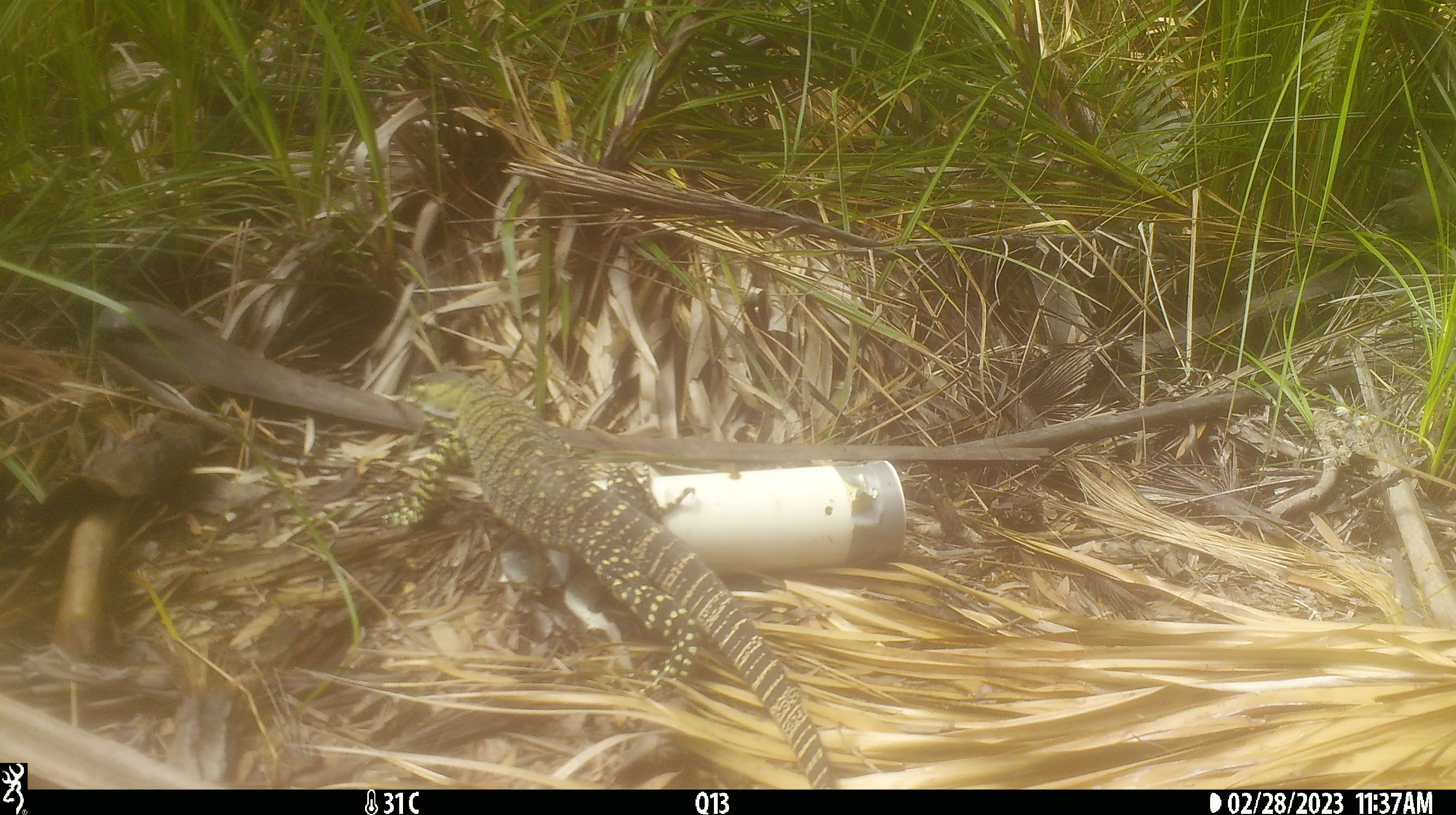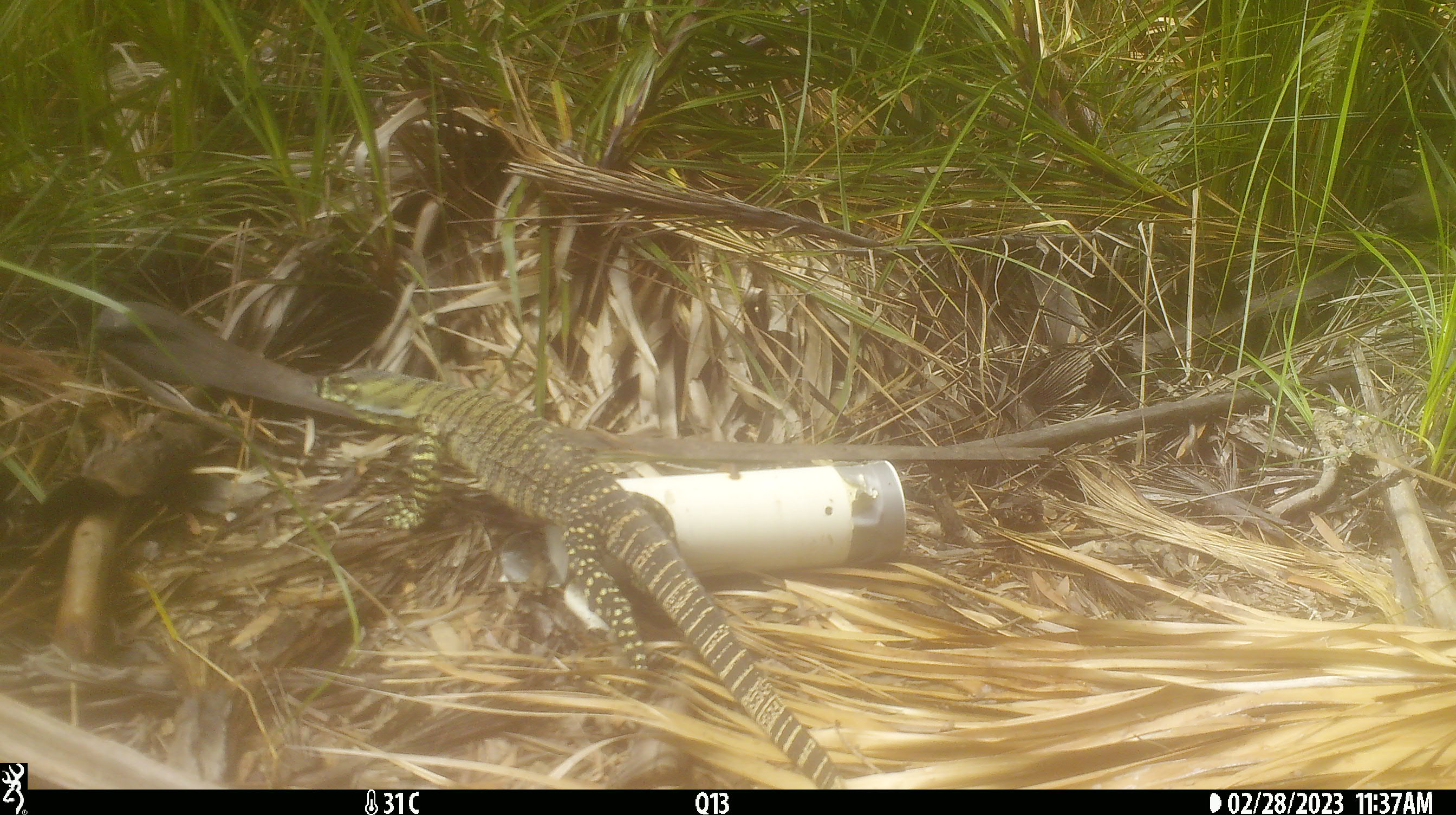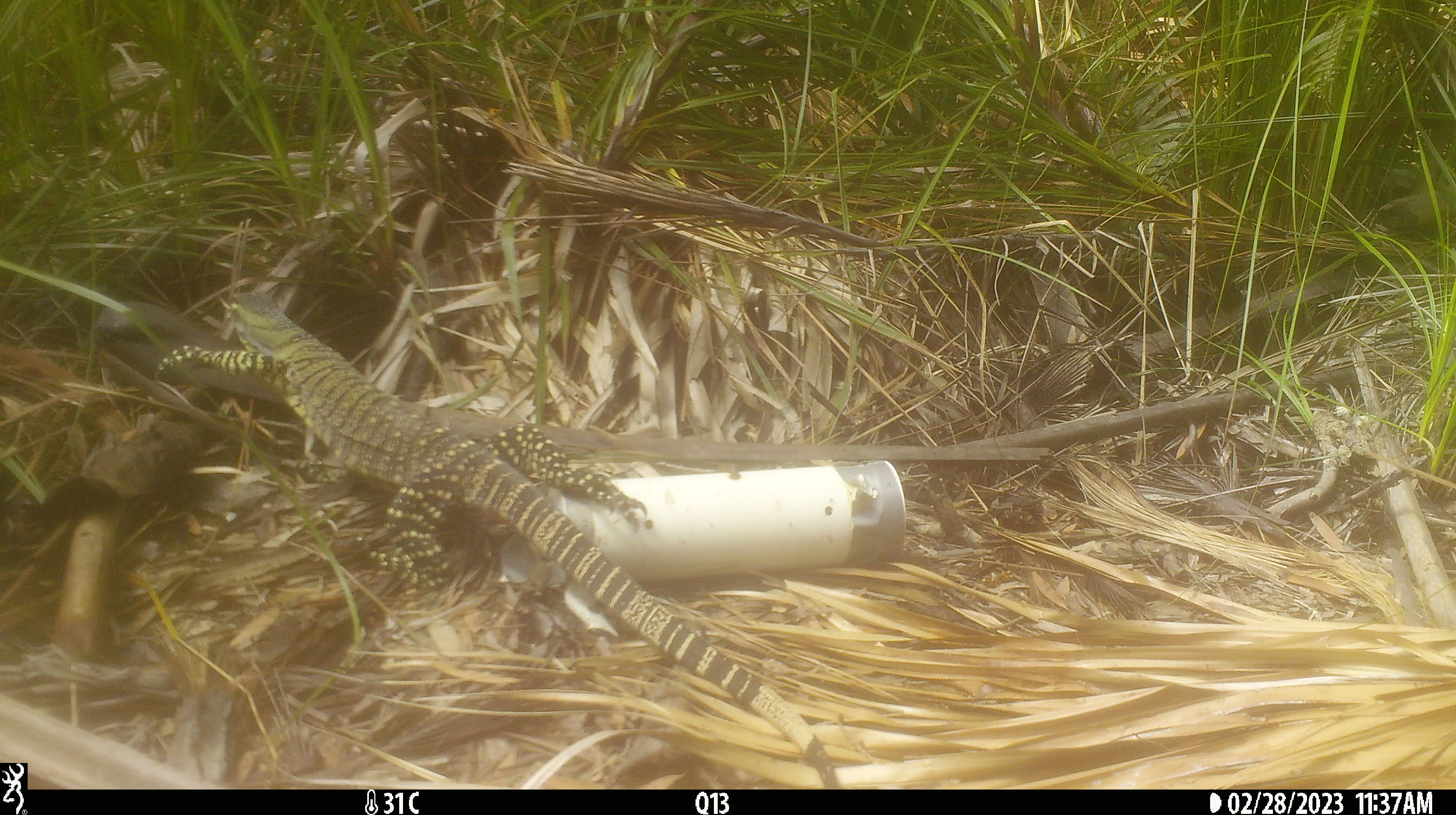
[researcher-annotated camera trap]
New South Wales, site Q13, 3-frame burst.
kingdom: Animalia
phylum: Chordata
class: Reptilia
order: Squamata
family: Varanidae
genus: Varanus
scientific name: Varanus varius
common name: lace monitor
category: goanna